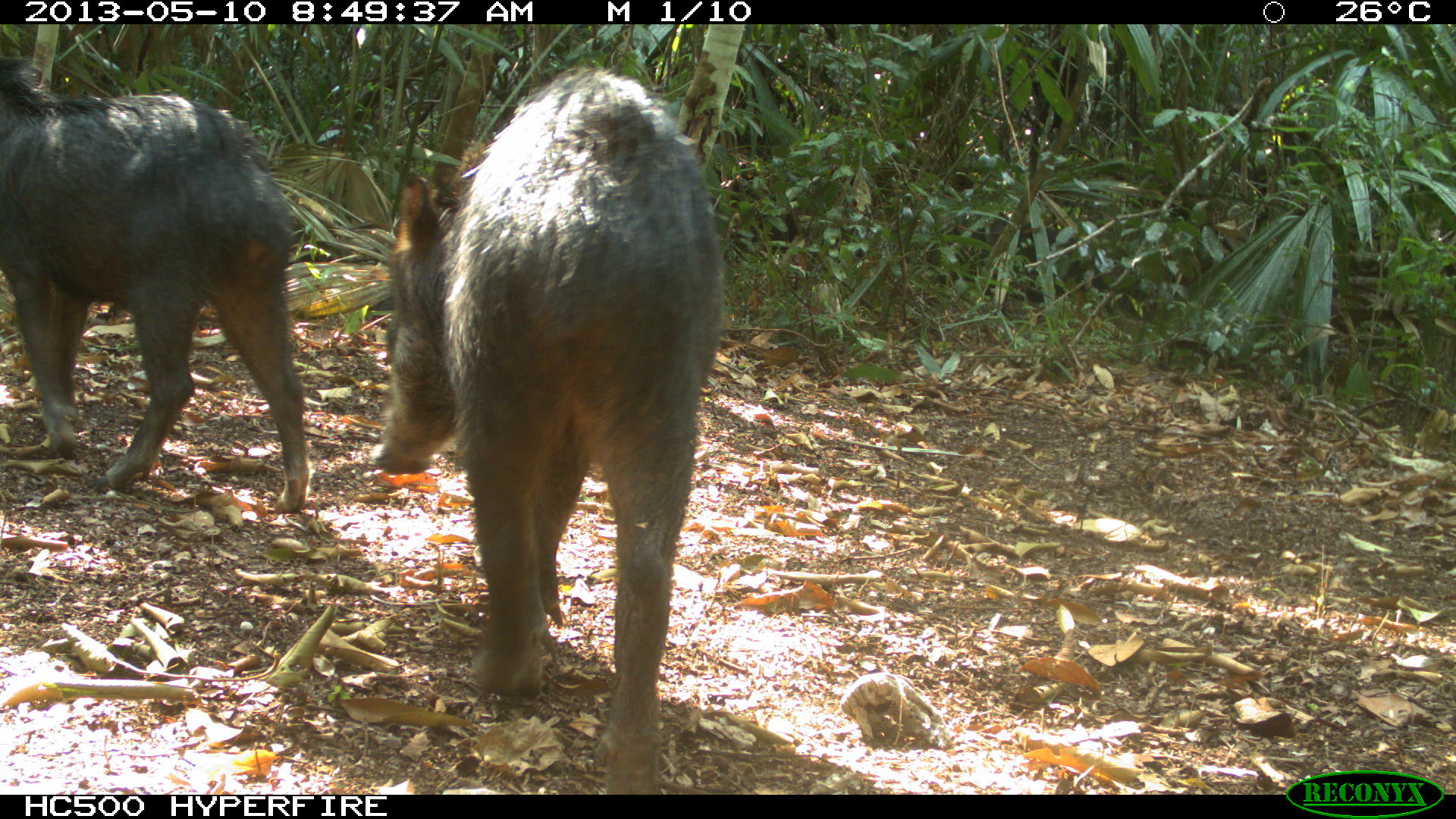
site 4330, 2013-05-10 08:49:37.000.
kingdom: Animalia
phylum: Chordata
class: Mammalia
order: Artiodactyla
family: Tayassuidae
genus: Tayassu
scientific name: Tayassu pecari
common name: white-lipped peccary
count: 4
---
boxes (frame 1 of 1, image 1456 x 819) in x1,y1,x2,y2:
tayassu pecari: 371,61,722,794; 0,42,310,509